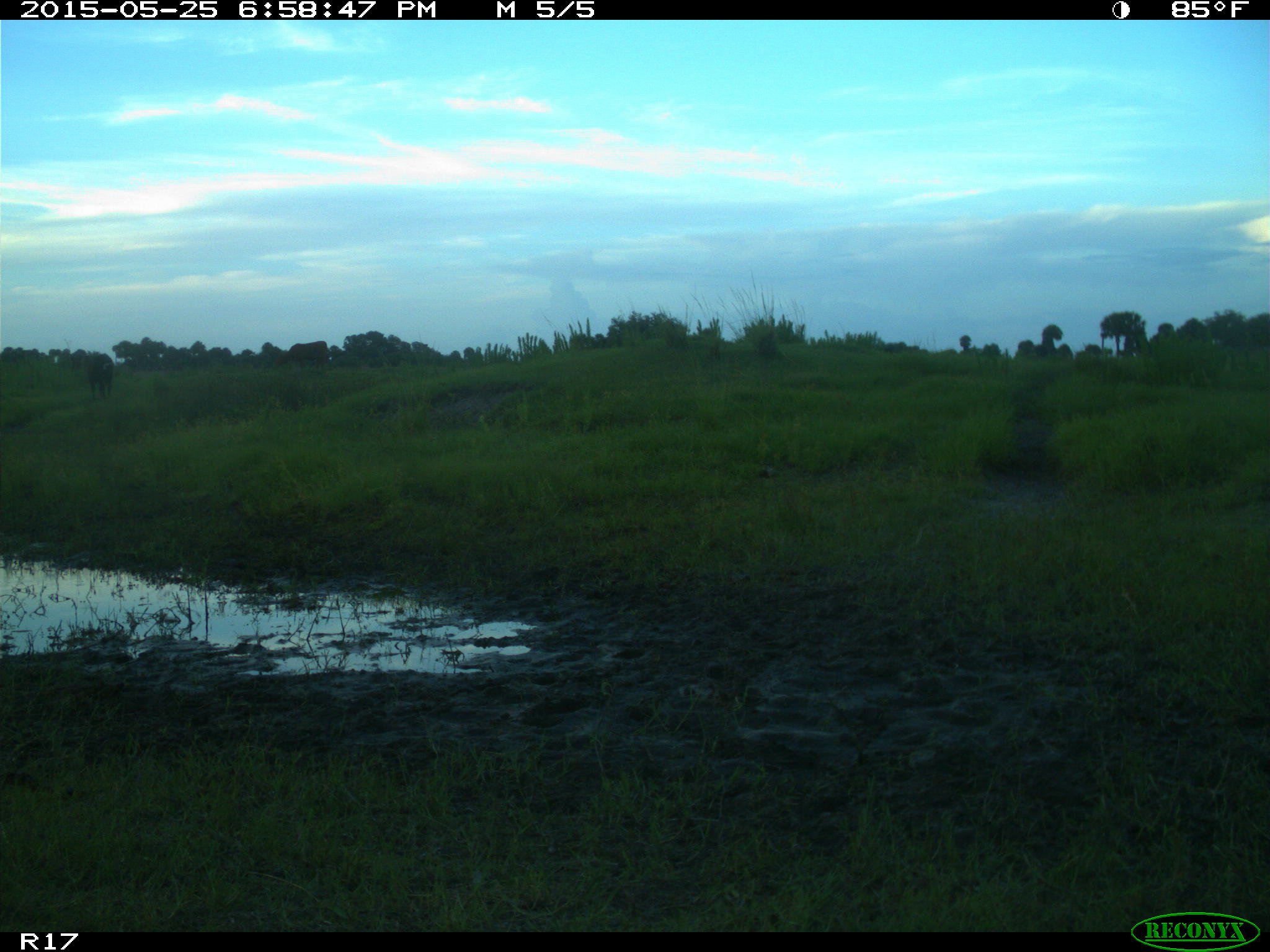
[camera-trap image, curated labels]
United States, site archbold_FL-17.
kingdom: Animalia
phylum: Chordata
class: Mammalia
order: Artiodactyla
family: Bovidae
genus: Bos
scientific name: Bos taurus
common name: domestic cow